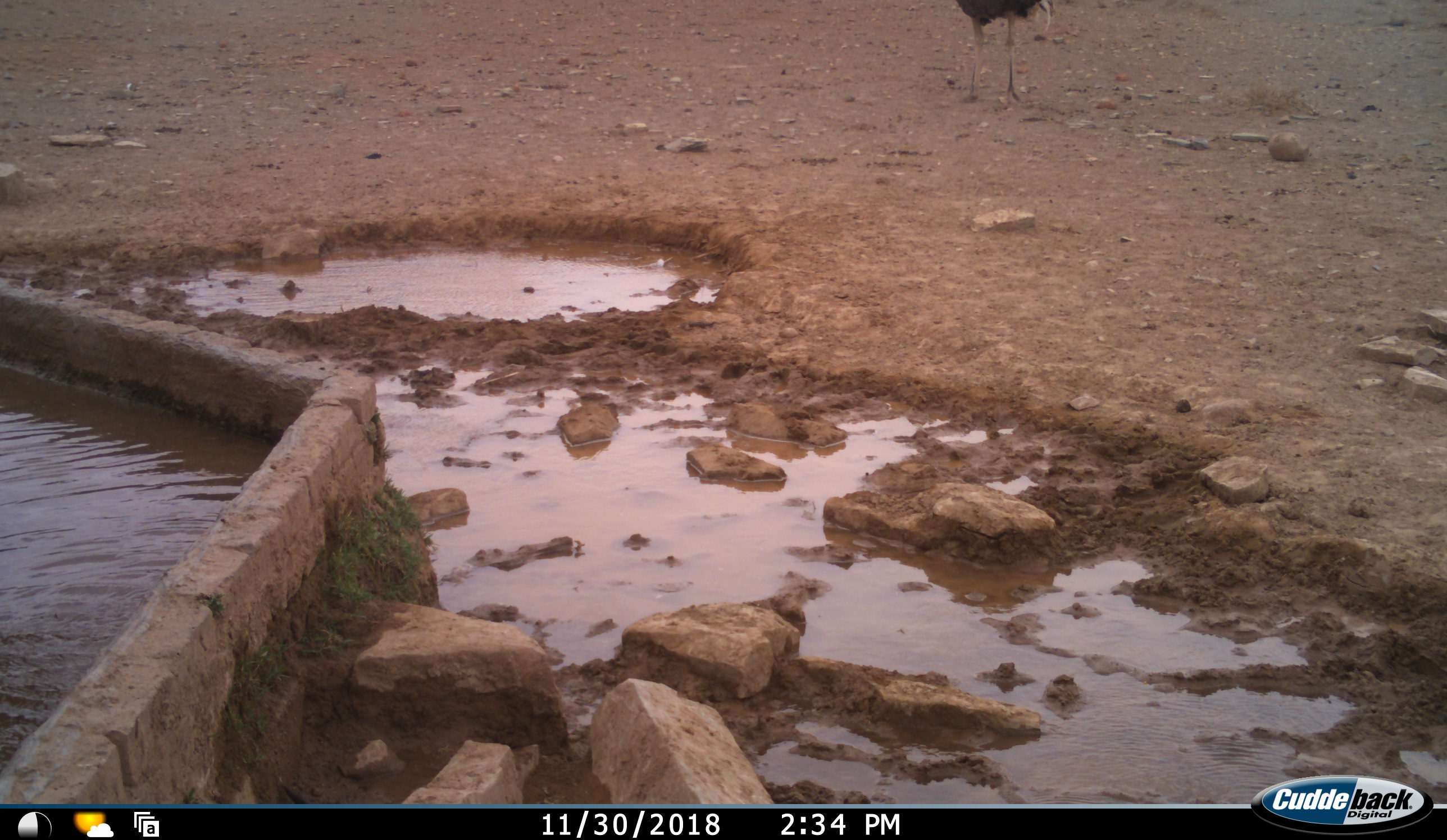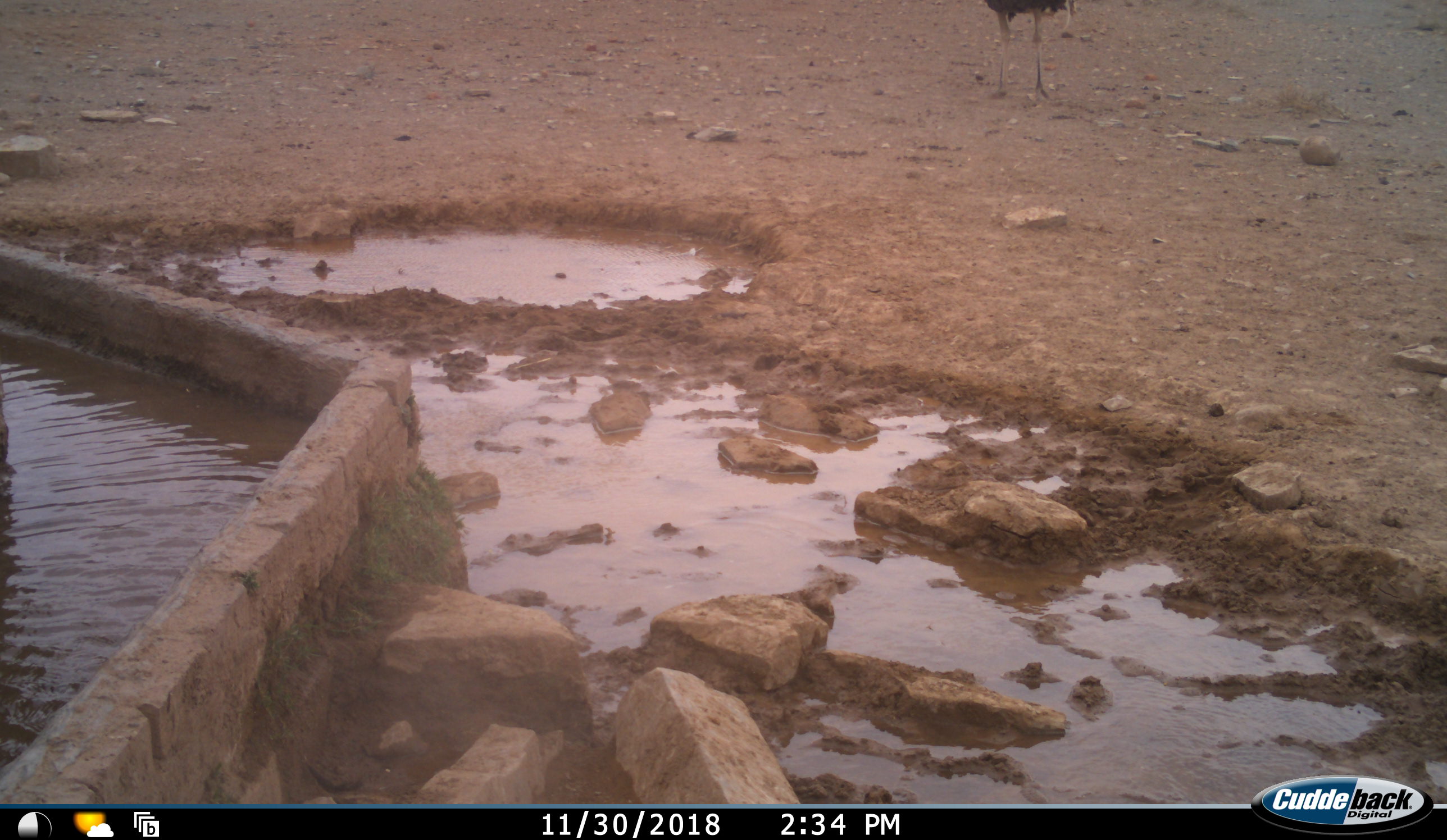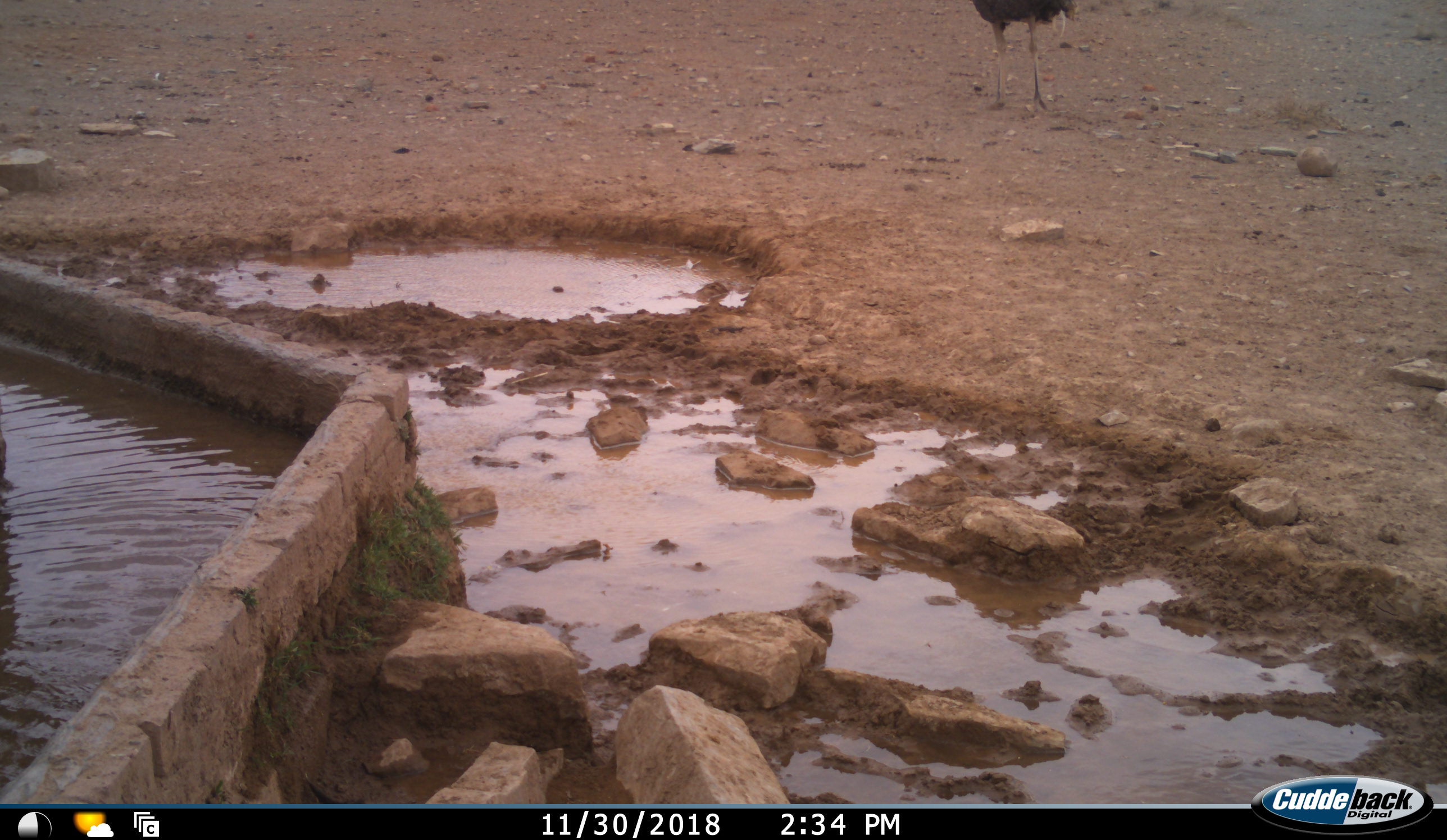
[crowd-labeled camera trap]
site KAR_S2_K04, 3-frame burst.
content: unidentified animal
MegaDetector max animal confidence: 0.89